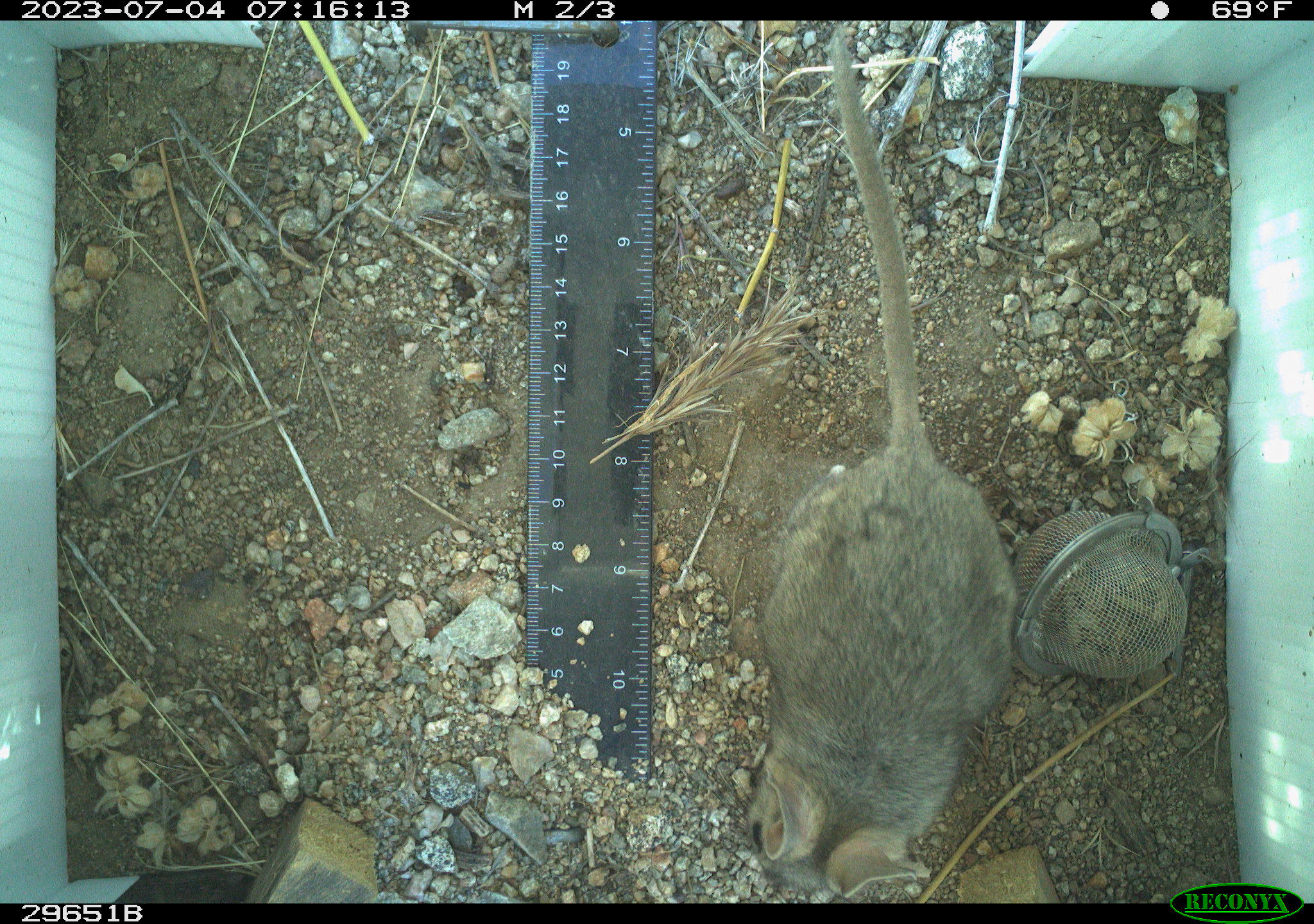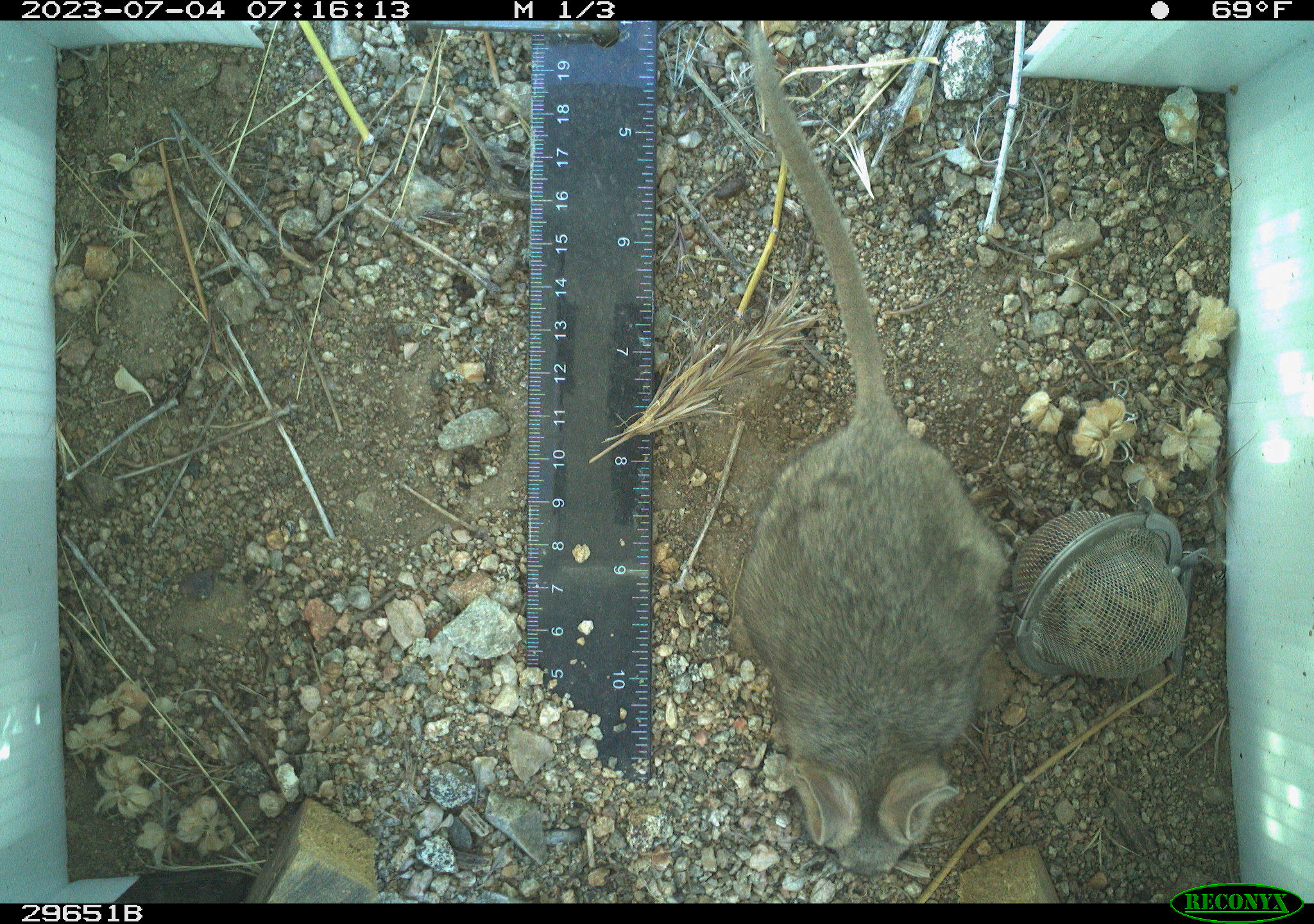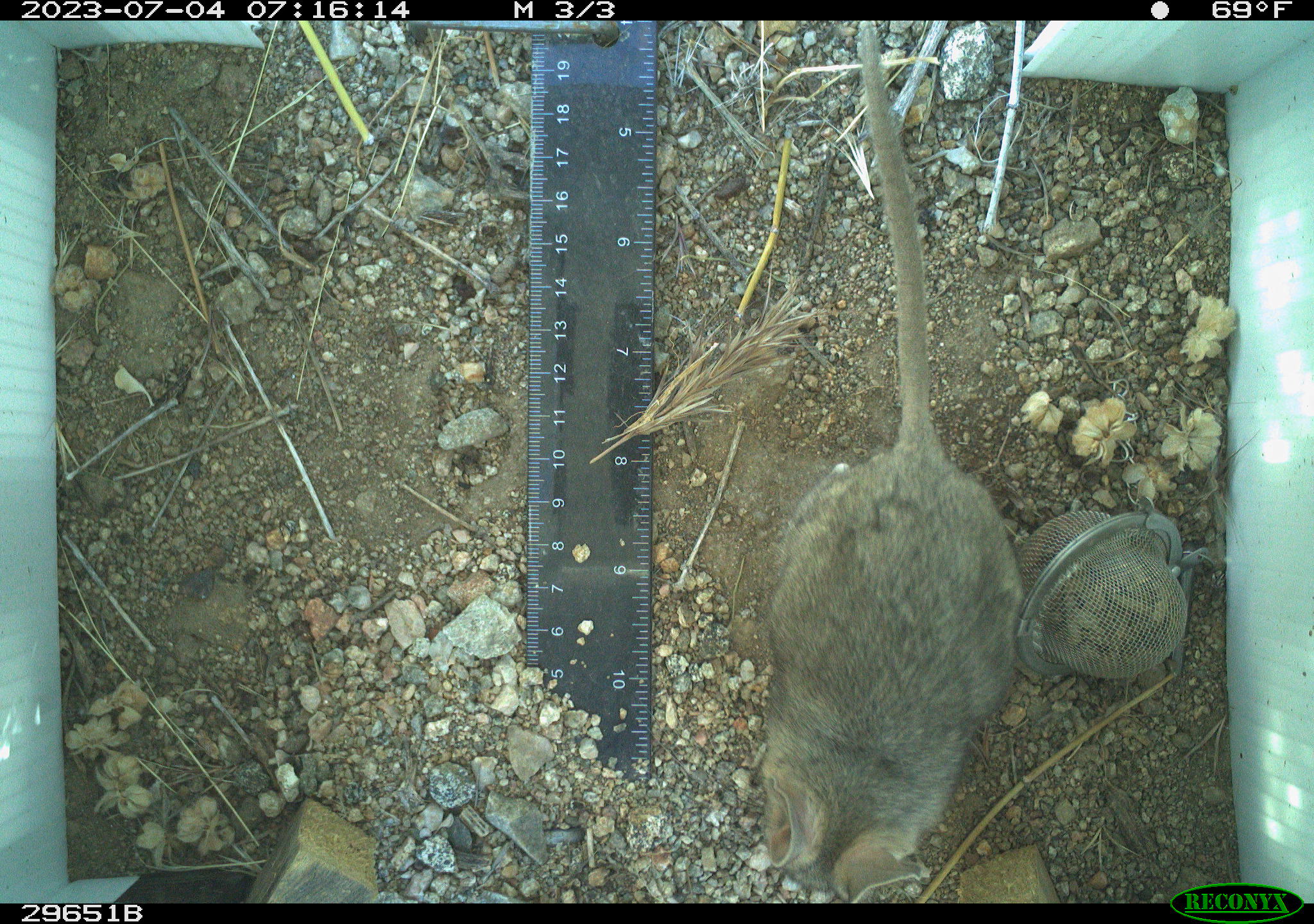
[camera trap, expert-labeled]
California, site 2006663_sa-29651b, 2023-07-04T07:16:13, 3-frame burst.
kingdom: Animalia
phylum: Chordata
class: Mammalia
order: Rodentia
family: Cricetidae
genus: Neotoma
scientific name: Neotoma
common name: pack rat or woodrat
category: neotoma species